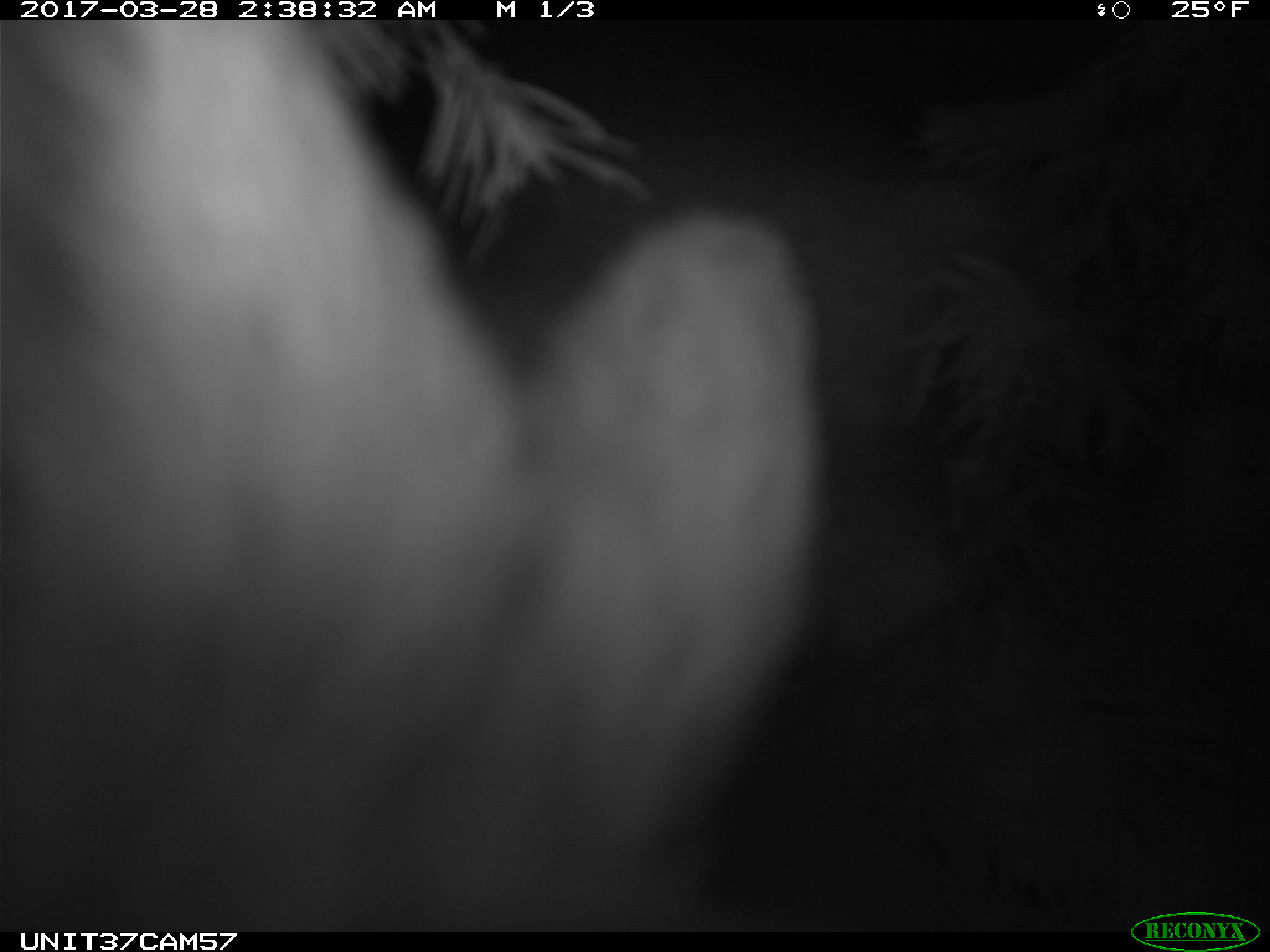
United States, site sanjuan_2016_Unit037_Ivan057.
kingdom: Animalia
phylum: Chordata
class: Mammalia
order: Lagomorpha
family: Leporidae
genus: Lepus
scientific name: Lepus americanus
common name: snowshoe hare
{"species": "Lepus americanus (snowshoe hare)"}